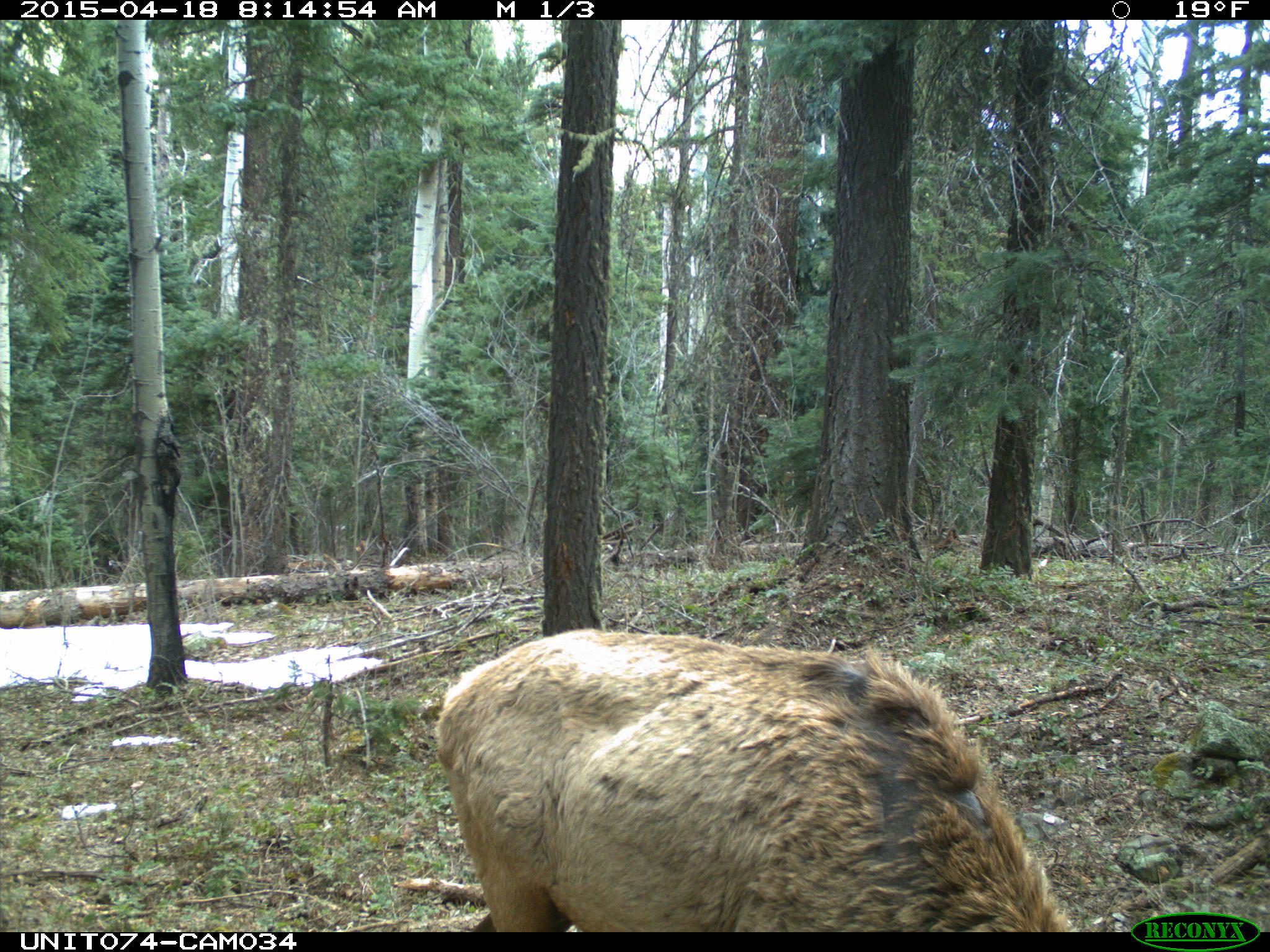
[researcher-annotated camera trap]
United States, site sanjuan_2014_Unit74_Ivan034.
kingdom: Animalia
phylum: Chordata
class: Mammalia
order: Artiodactyla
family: Cervidae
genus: Cervus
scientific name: Cervus elaphus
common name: red deer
Cervus elaphus (red deer).